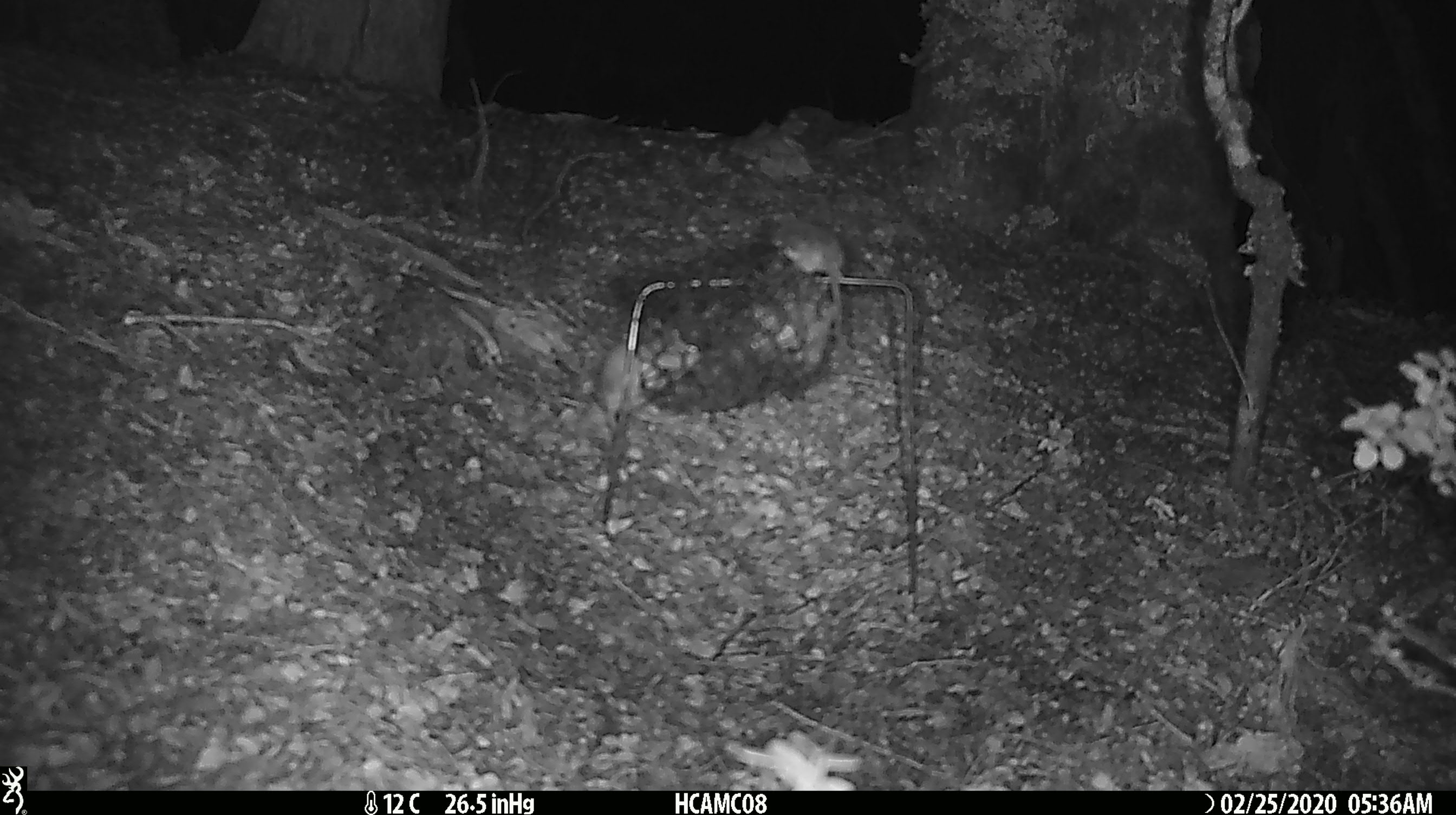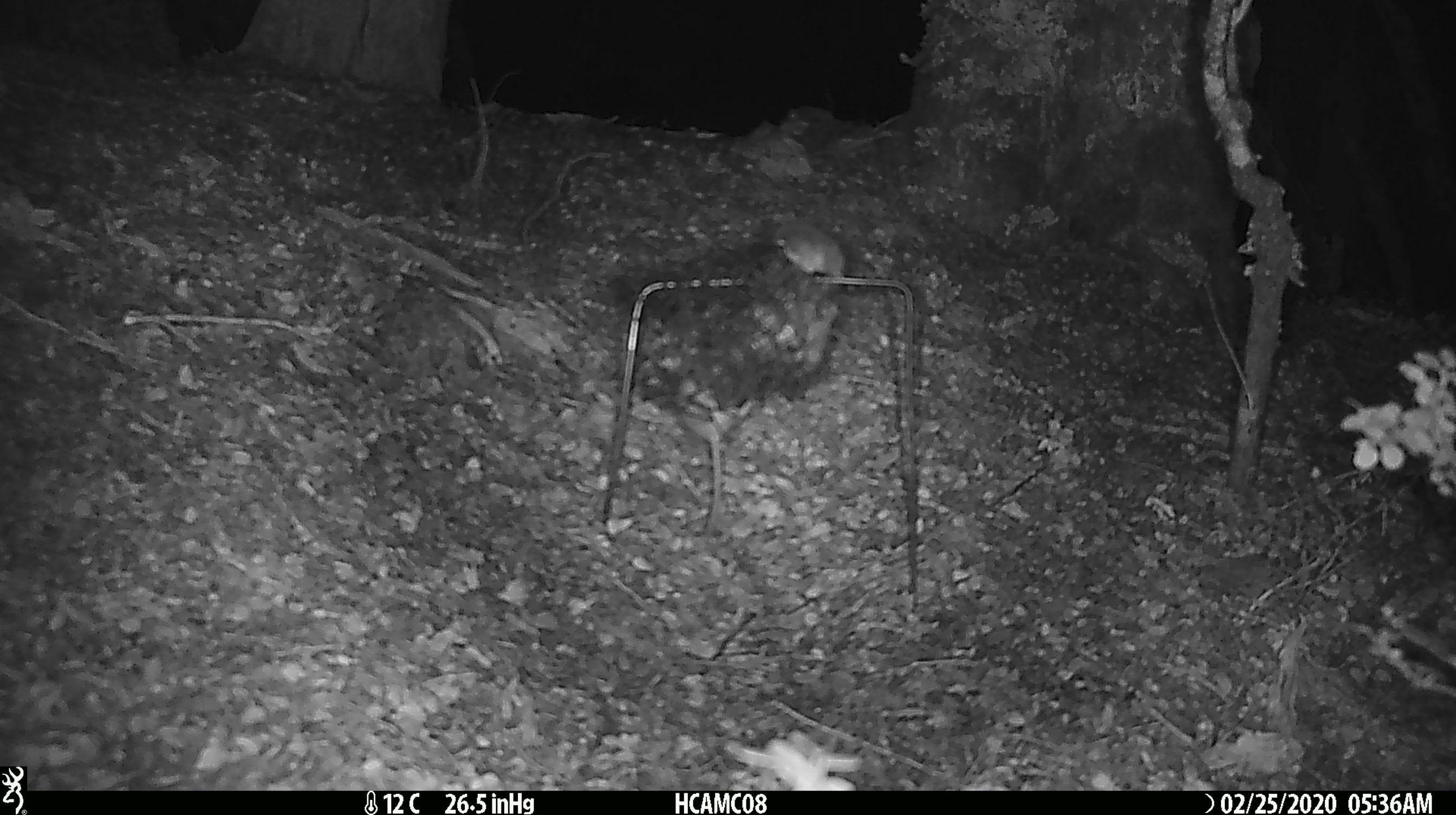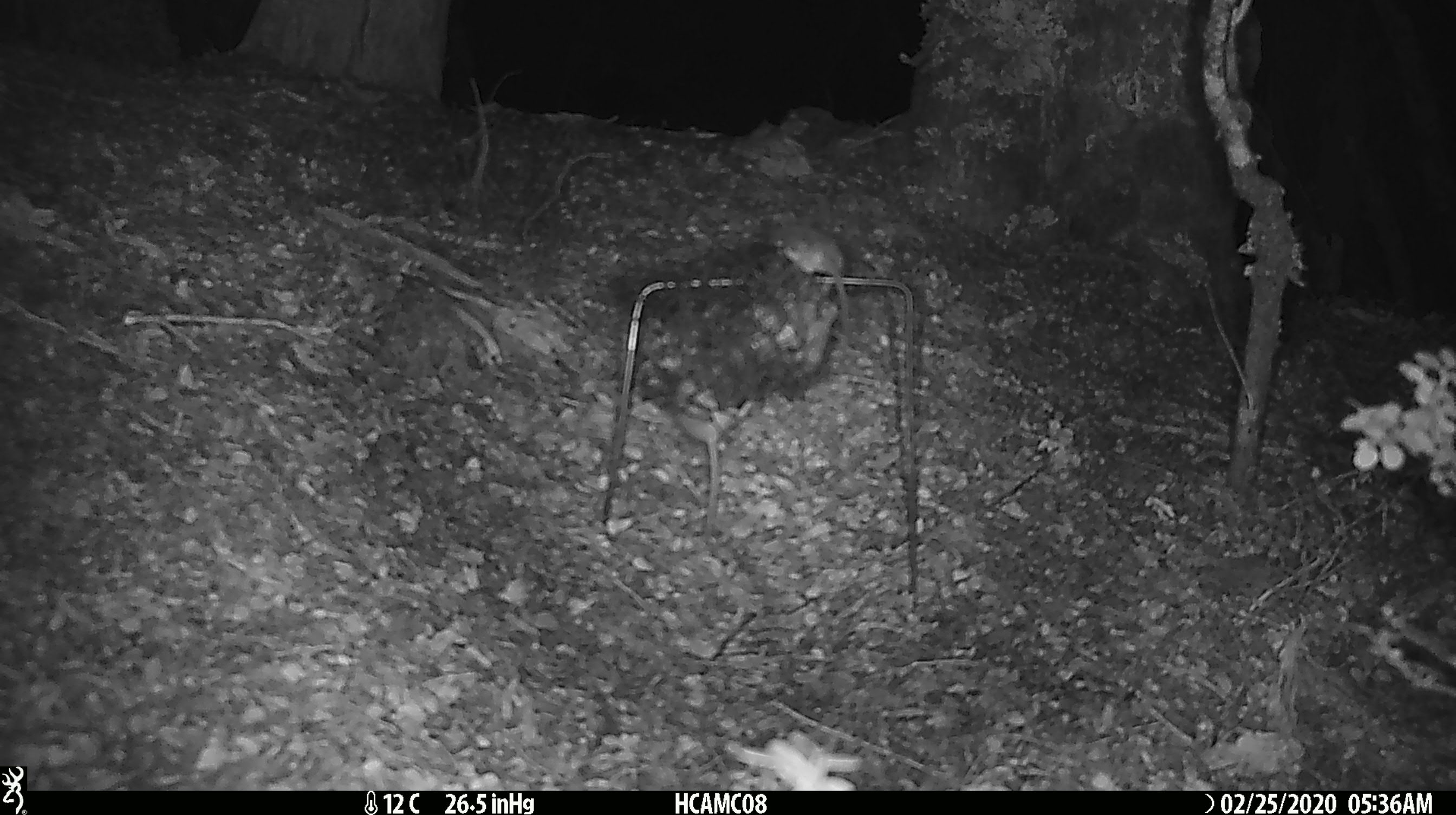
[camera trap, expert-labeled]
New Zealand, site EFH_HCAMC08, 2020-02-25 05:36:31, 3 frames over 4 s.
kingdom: Animalia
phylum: Chordata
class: Mammalia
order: Rodentia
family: Muridae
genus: Mus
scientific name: Mus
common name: mouse